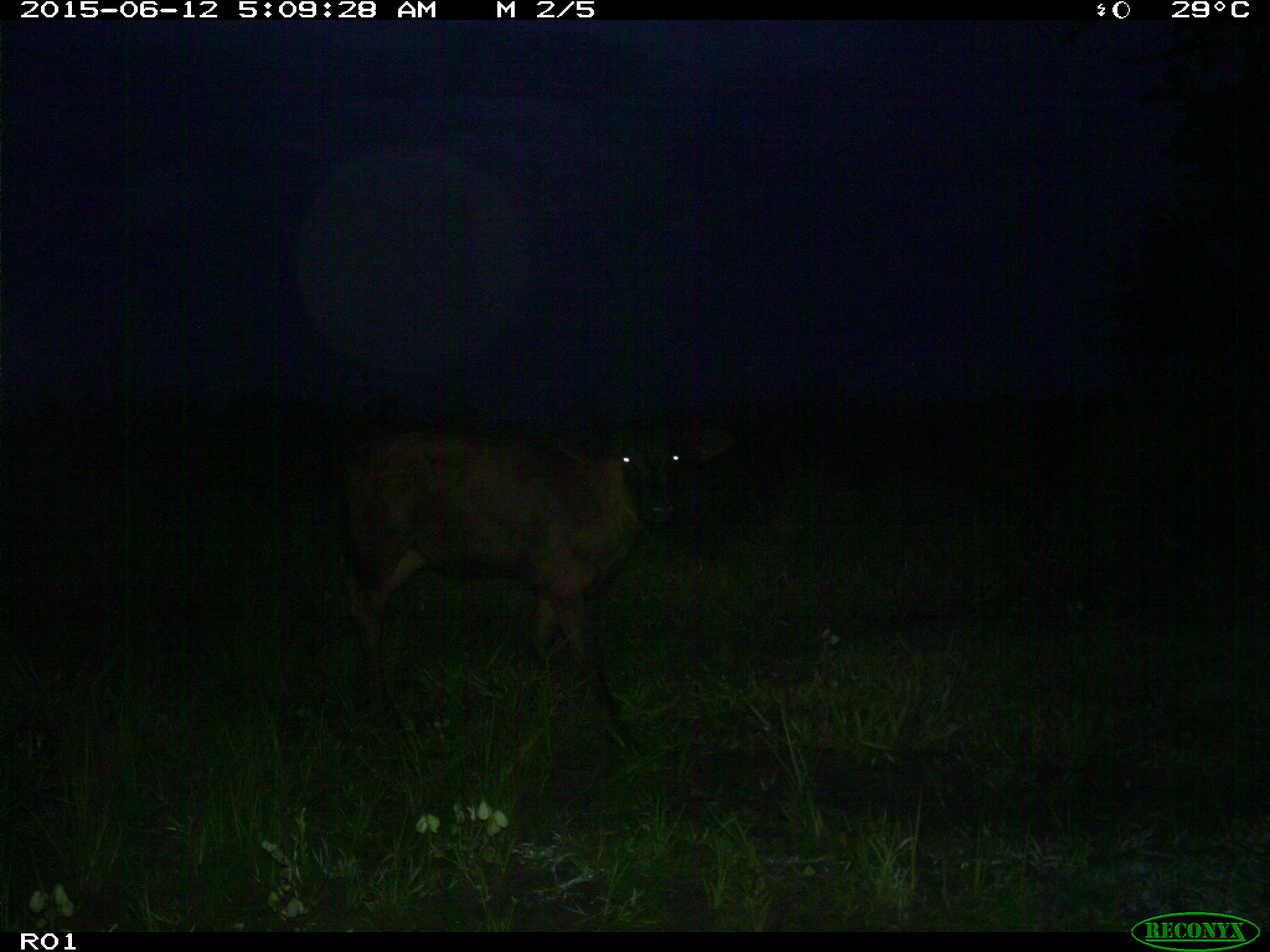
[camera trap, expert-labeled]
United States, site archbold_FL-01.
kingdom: Animalia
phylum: Chordata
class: Mammalia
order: Artiodactyla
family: Bovidae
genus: Bos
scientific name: Bos taurus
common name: domestic cow